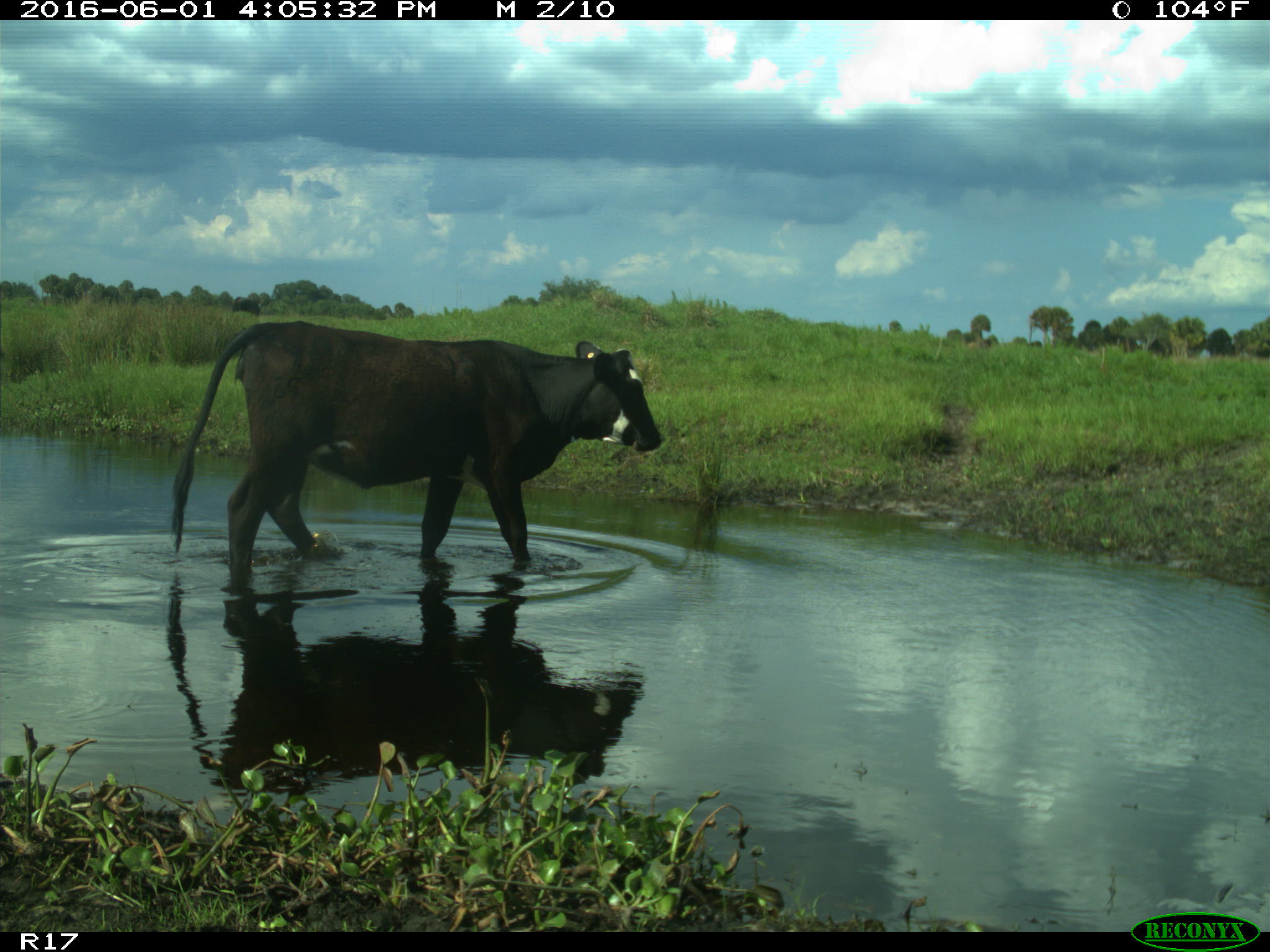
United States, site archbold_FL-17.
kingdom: Animalia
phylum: Chordata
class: Mammalia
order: Artiodactyla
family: Bovidae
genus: Bos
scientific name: Bos taurus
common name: domestic cow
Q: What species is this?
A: Bos taurus (domestic cow).